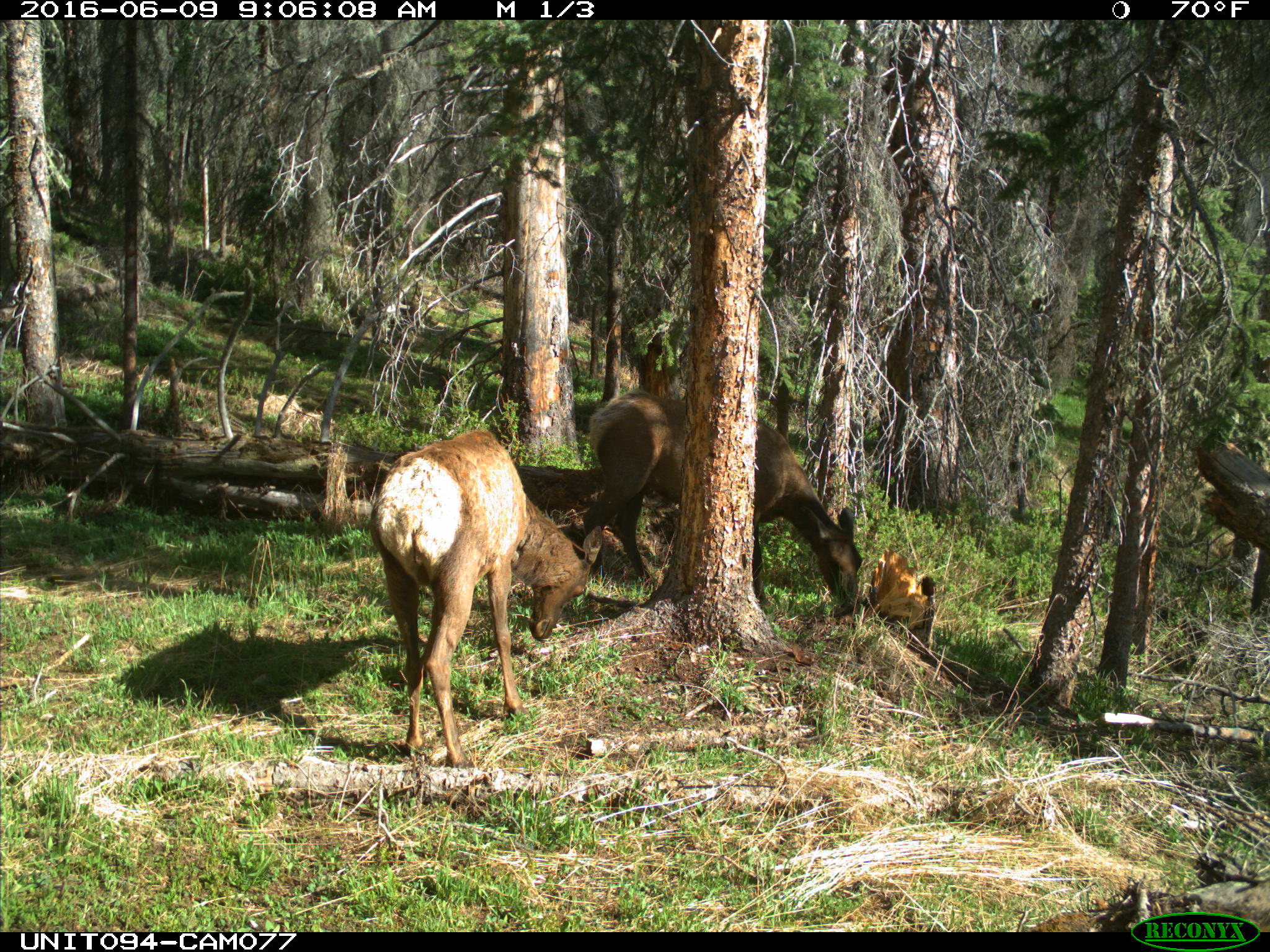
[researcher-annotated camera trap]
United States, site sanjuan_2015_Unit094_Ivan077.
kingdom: Animalia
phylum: Chordata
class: Mammalia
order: Artiodactyla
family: Cervidae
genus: Cervus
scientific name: Cervus elaphus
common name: red deer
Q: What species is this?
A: Cervus elaphus (red deer).